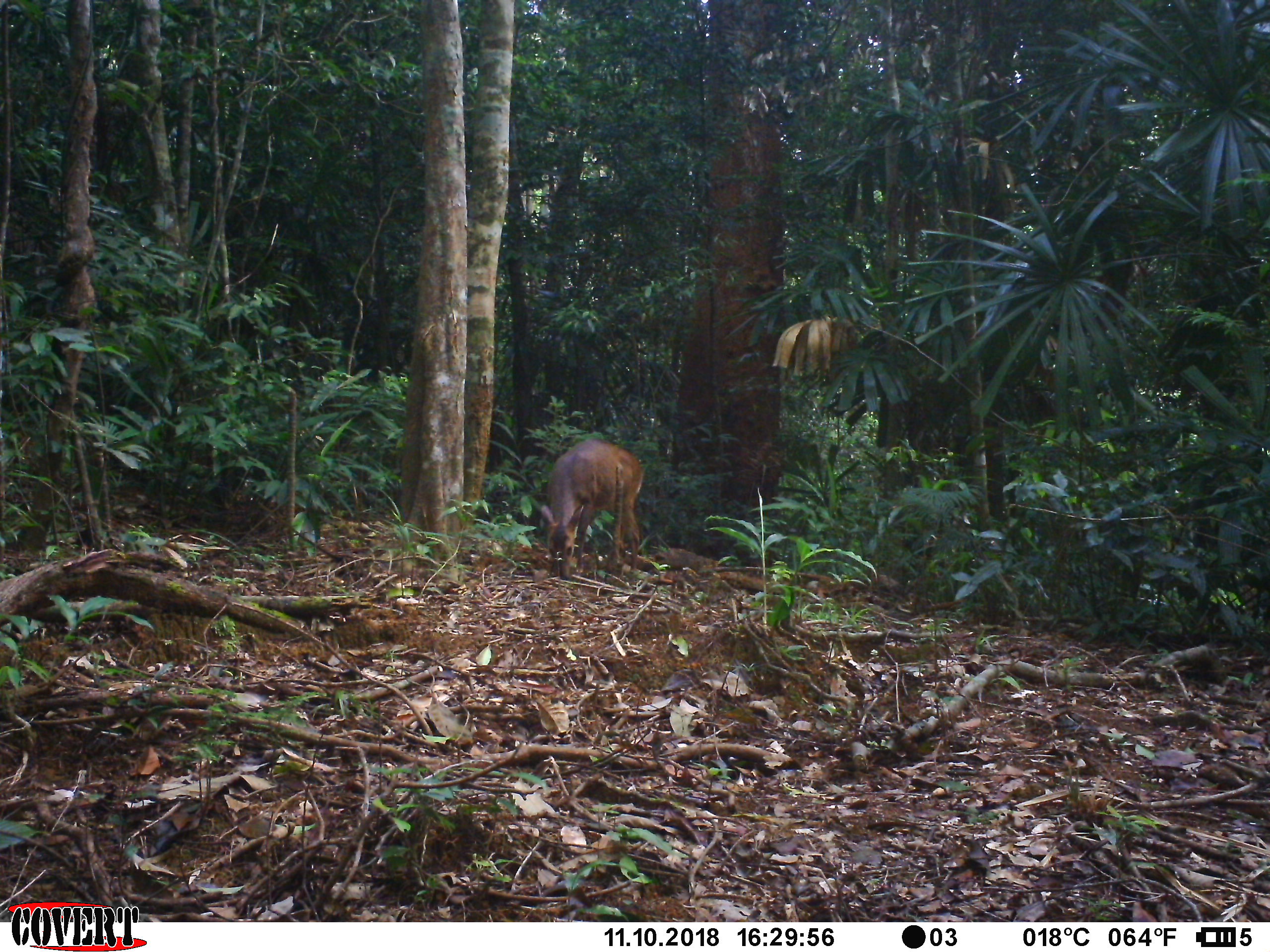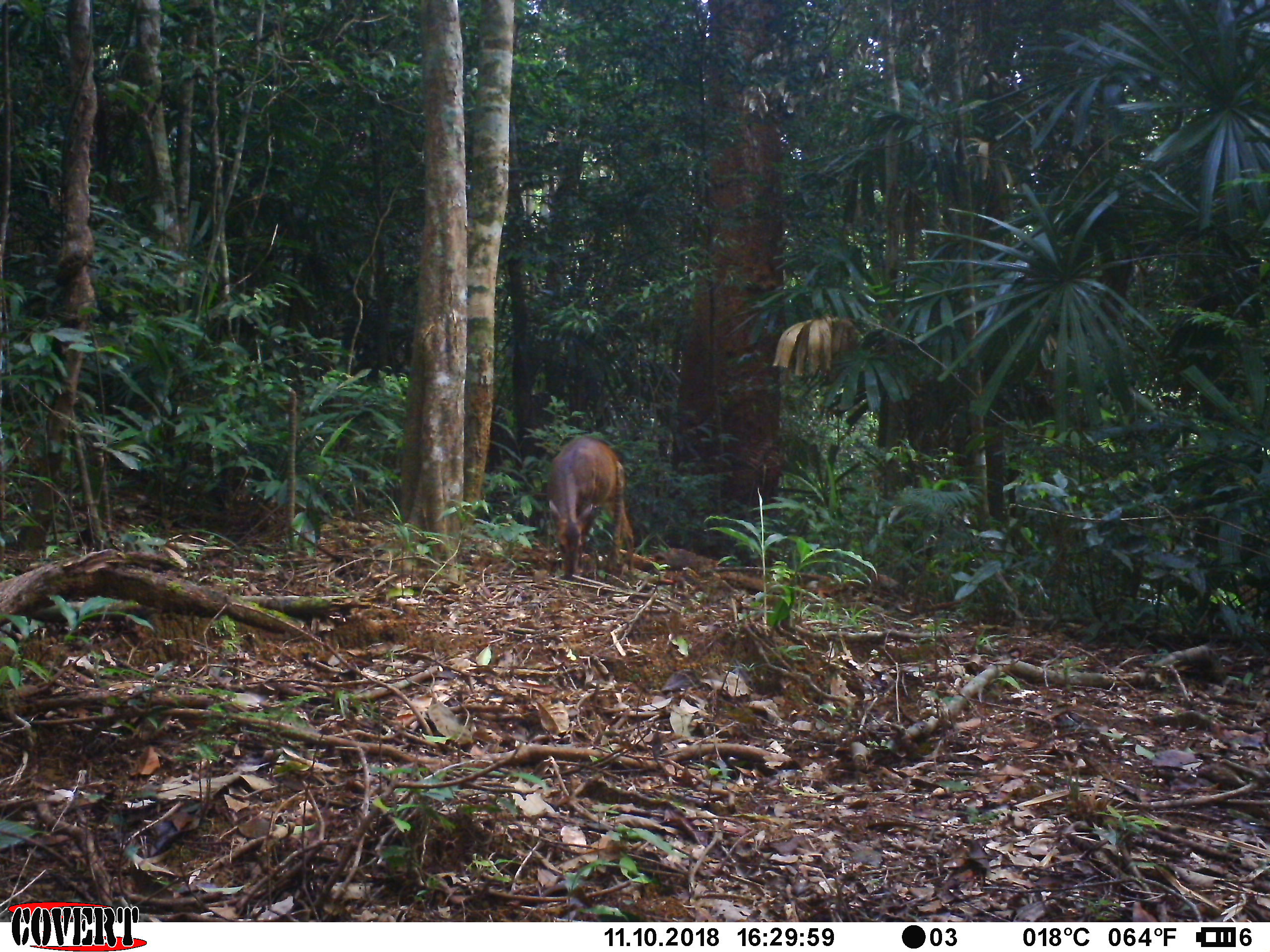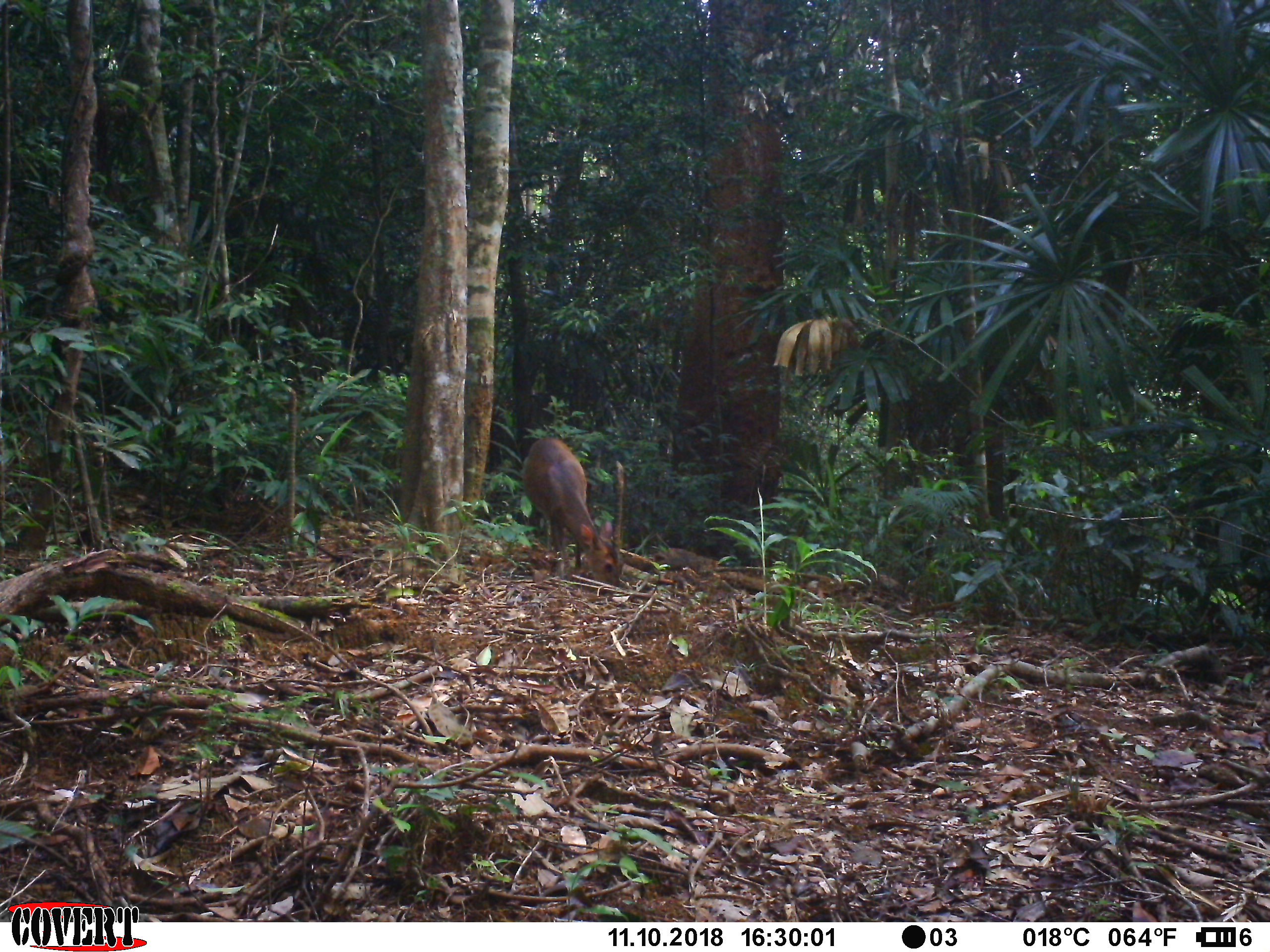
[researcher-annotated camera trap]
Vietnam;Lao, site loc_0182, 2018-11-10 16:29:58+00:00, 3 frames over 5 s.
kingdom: Animalia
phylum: Chordata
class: Mammalia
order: Artiodactyla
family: Cervidae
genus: Muntiacus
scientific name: Muntiacus vuquangensis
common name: large-antlered muntjac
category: large antlered muntjac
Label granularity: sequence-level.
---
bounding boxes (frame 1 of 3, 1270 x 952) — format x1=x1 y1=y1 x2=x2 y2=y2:
large antlered muntjac: x1=541 y1=438 x2=643 y2=578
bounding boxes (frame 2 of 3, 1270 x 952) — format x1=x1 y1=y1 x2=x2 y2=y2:
large antlered muntjac: x1=548 y1=436 x2=635 y2=578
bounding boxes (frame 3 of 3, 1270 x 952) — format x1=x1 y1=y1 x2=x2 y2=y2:
large antlered muntjac: x1=522 y1=438 x2=621 y2=593